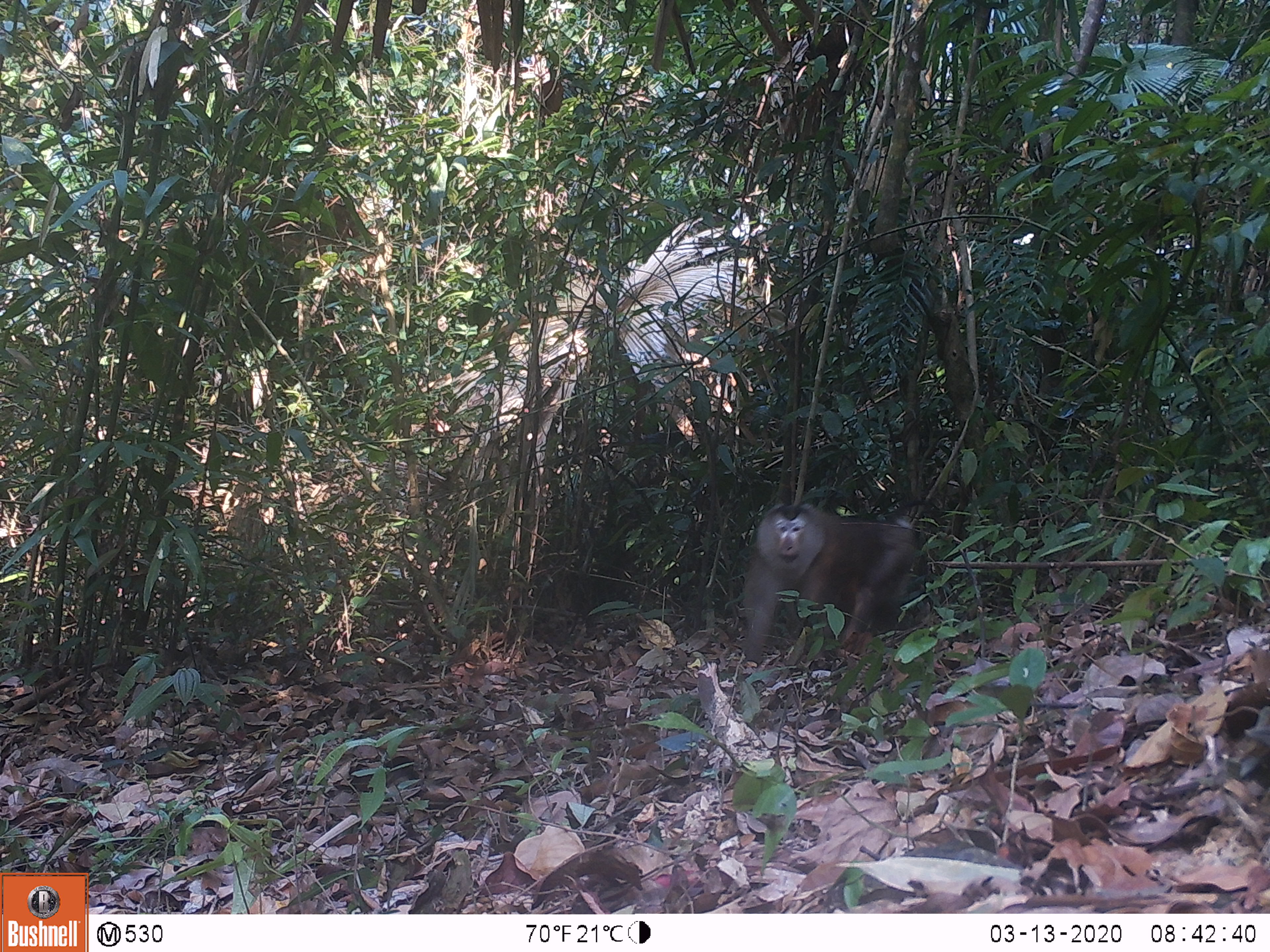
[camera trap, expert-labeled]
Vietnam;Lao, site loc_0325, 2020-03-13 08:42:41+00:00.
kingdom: Animalia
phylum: Chordata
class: Mammalia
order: Primates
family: Cercopithecidae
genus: Macaca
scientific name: Macaca nemestrina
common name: pig-tailed macaque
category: pig tailed macaque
Pig tailed macaque (pig-tailed macaque) (Macaca nemestrina). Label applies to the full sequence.